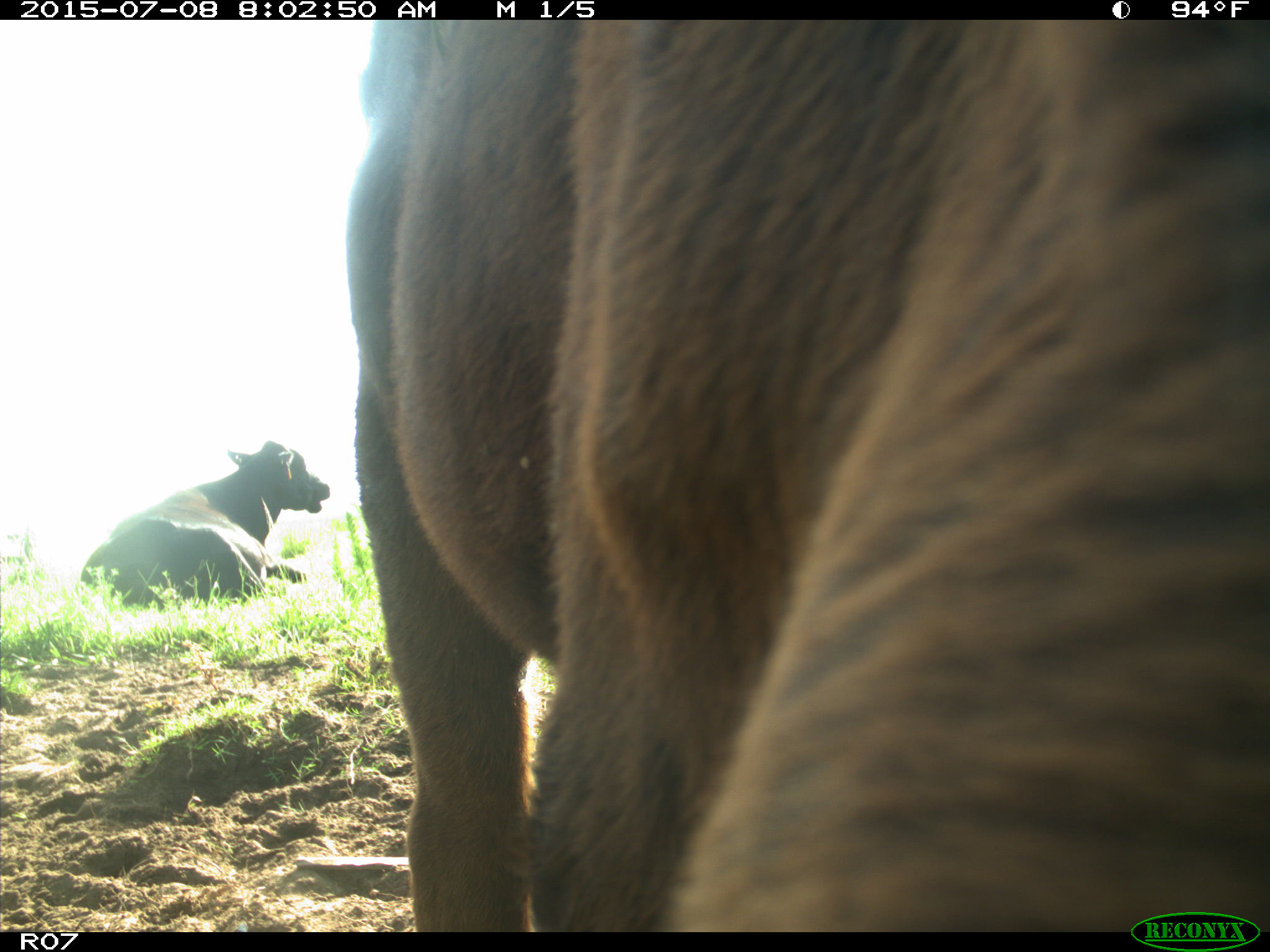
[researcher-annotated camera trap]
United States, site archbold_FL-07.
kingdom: Animalia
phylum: Chordata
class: Mammalia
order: Artiodactyla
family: Bovidae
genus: Bos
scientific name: Bos taurus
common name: domestic cow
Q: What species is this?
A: Bos taurus (domestic cow).